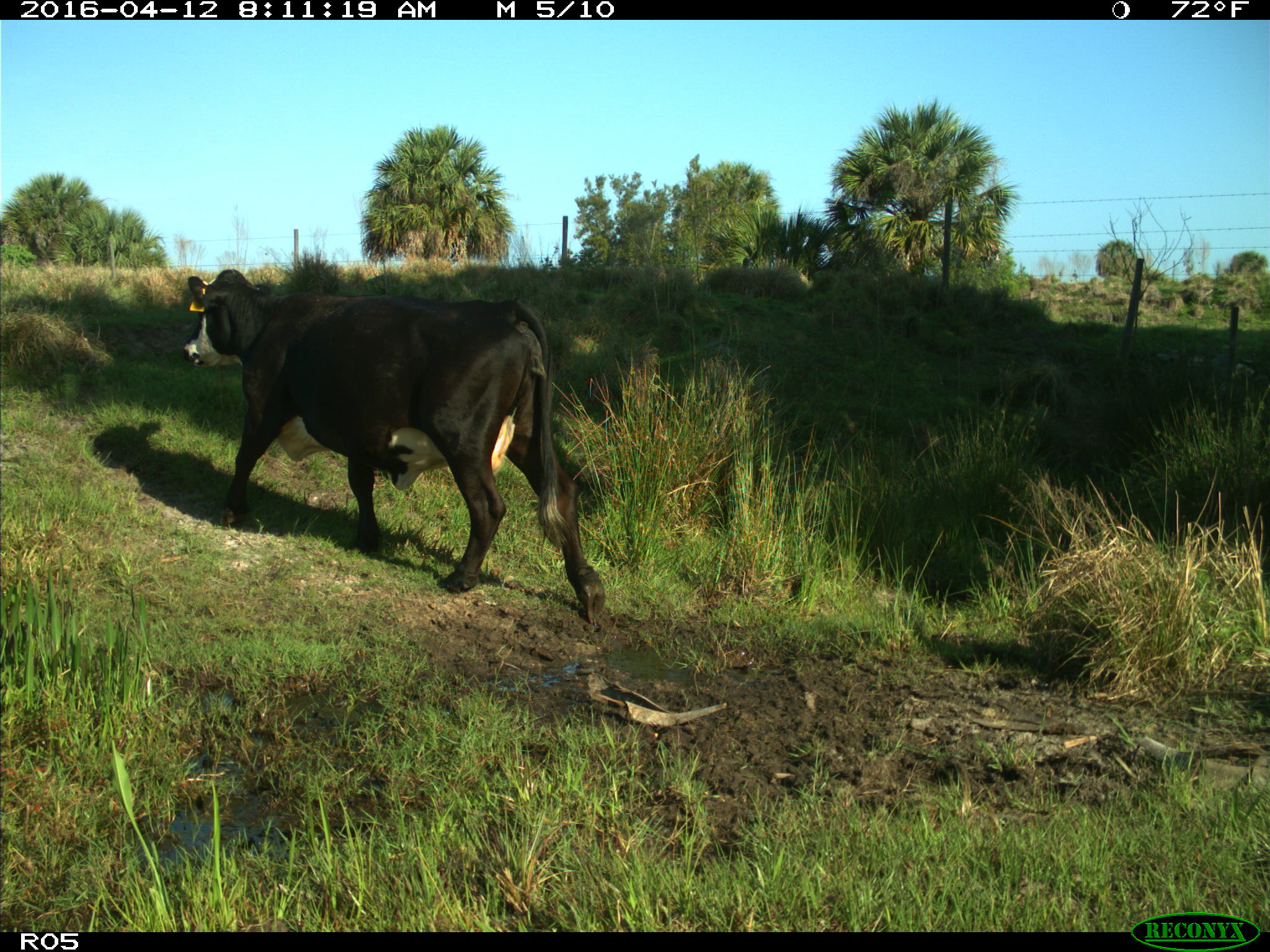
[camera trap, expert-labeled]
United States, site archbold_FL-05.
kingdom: Animalia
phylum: Chordata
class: Mammalia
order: Artiodactyla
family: Bovidae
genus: Bos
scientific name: Bos taurus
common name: domestic cow